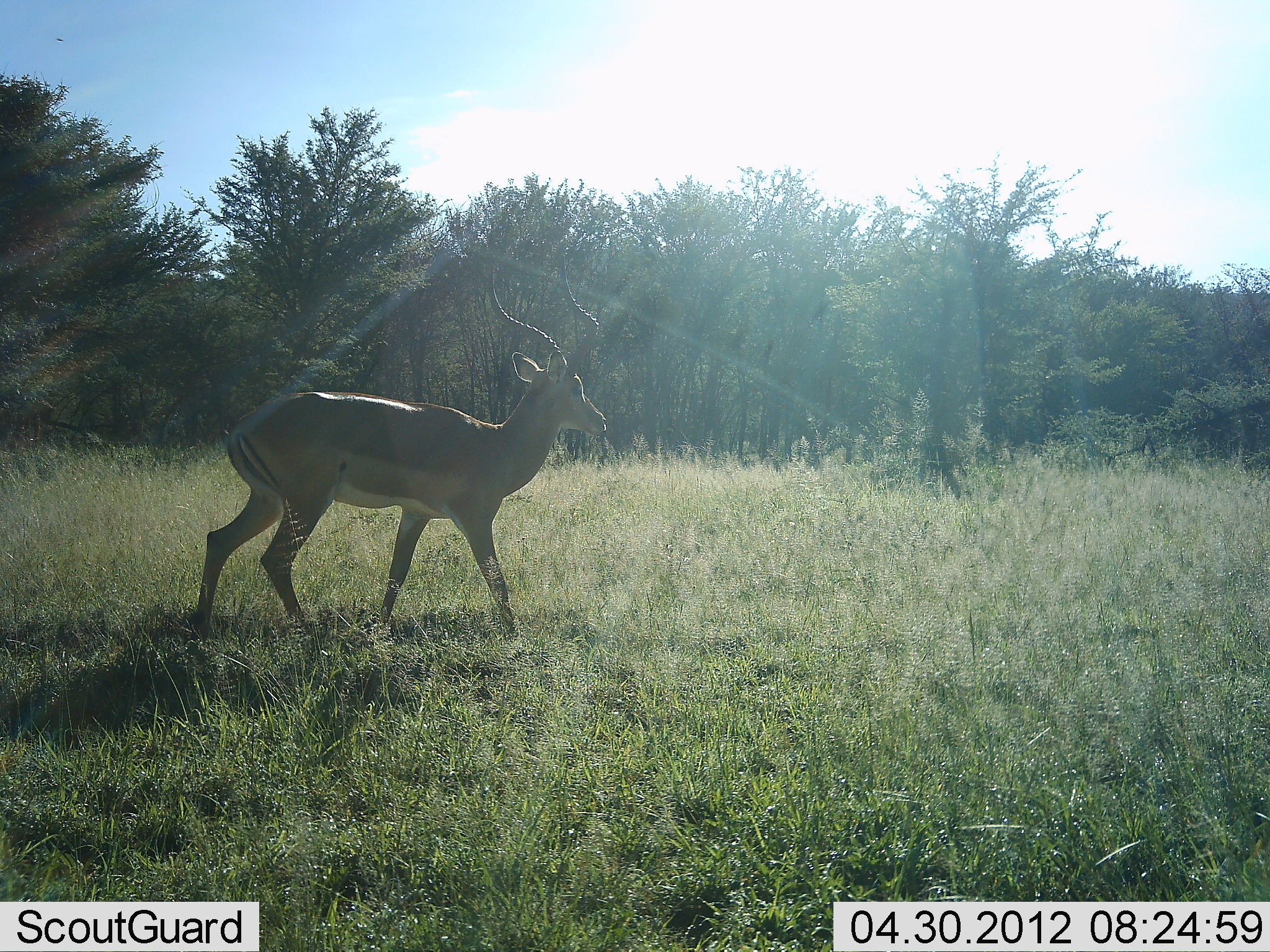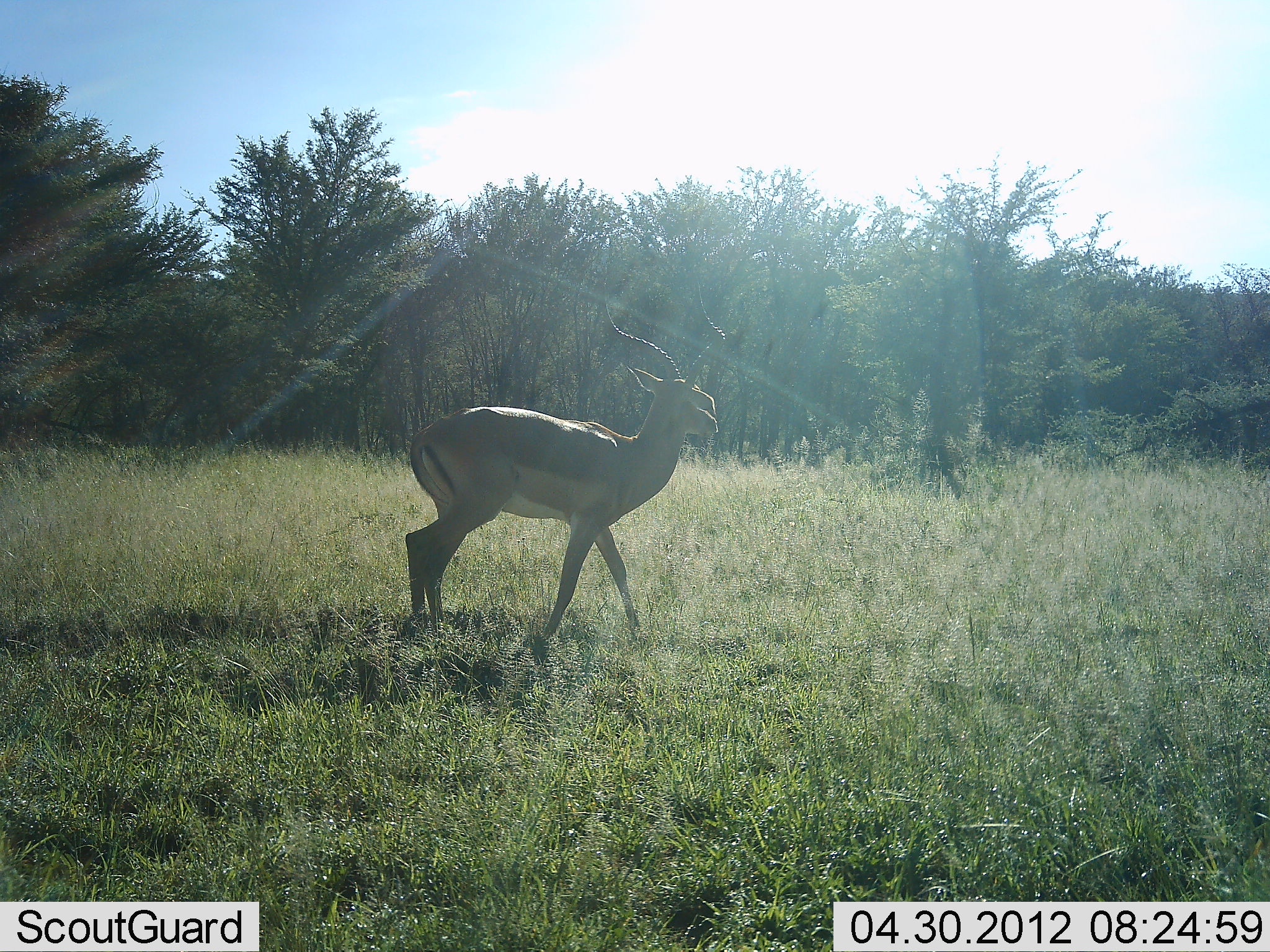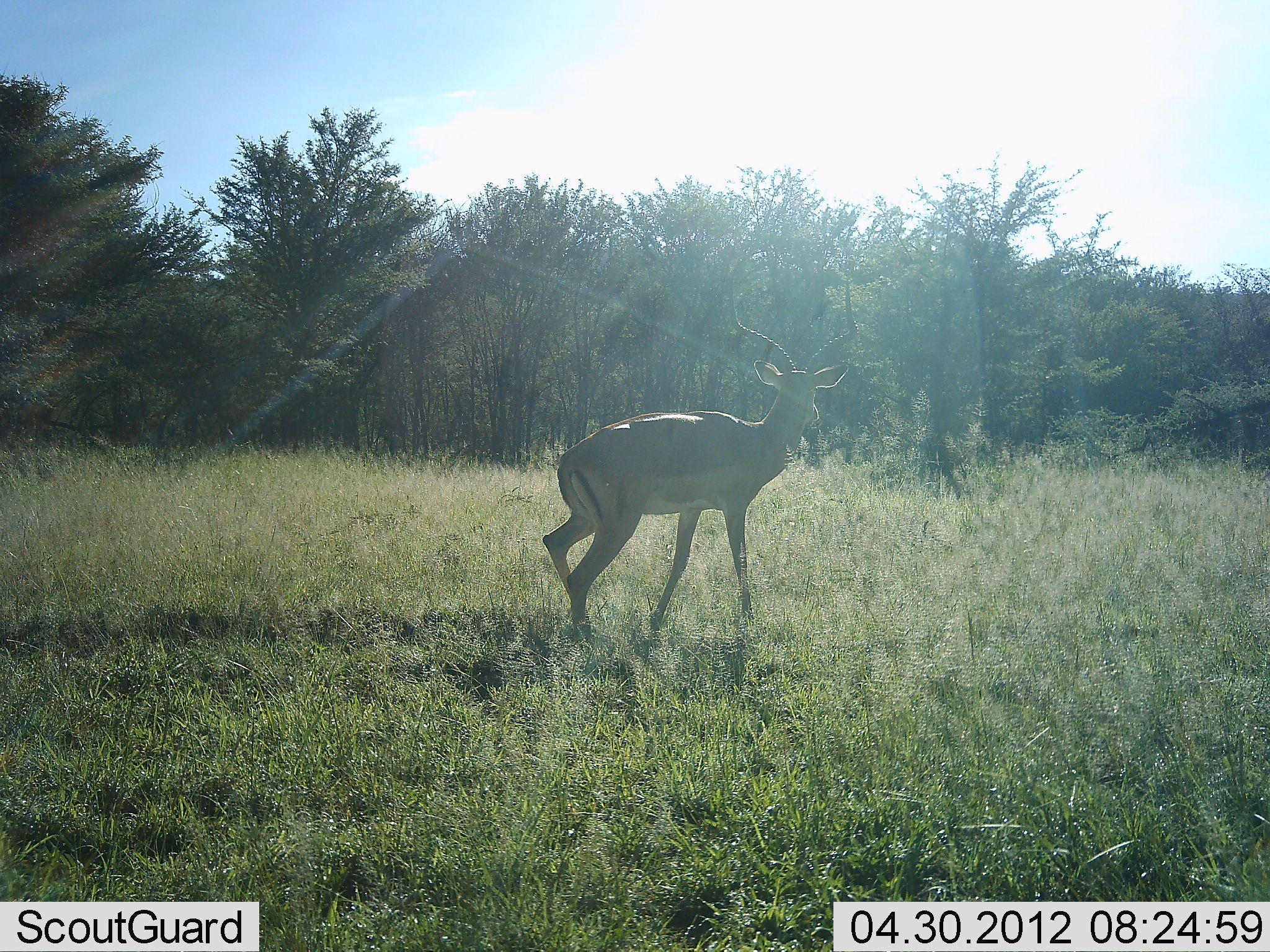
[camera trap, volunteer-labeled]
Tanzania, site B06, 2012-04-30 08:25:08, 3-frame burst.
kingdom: Animalia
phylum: Chordata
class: Mammalia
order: Artiodactyla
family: Bovidae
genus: Aepyceros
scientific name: Aepyceros melampus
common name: impala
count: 1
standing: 10%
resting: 0%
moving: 95%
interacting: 0%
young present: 0%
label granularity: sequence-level